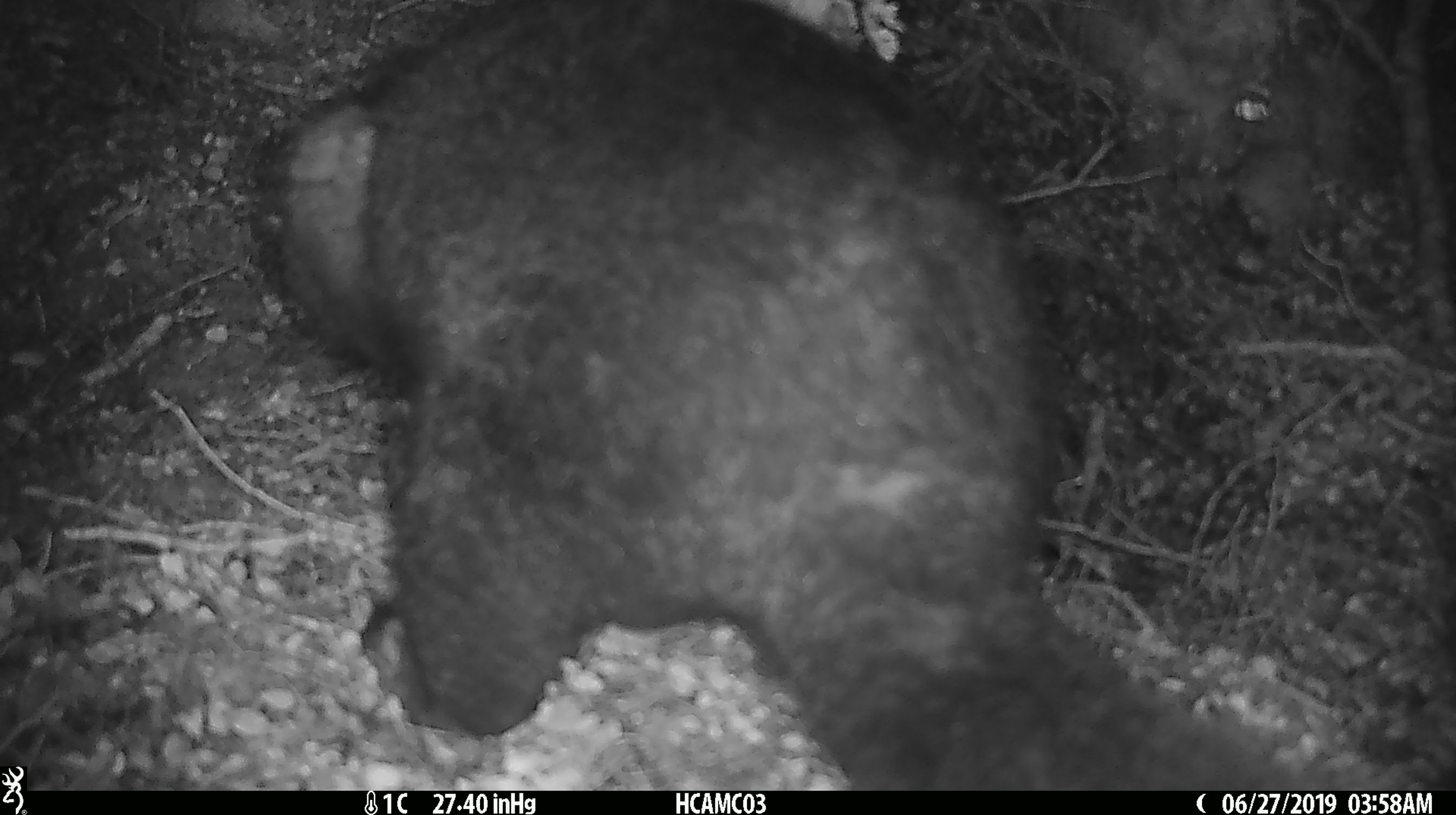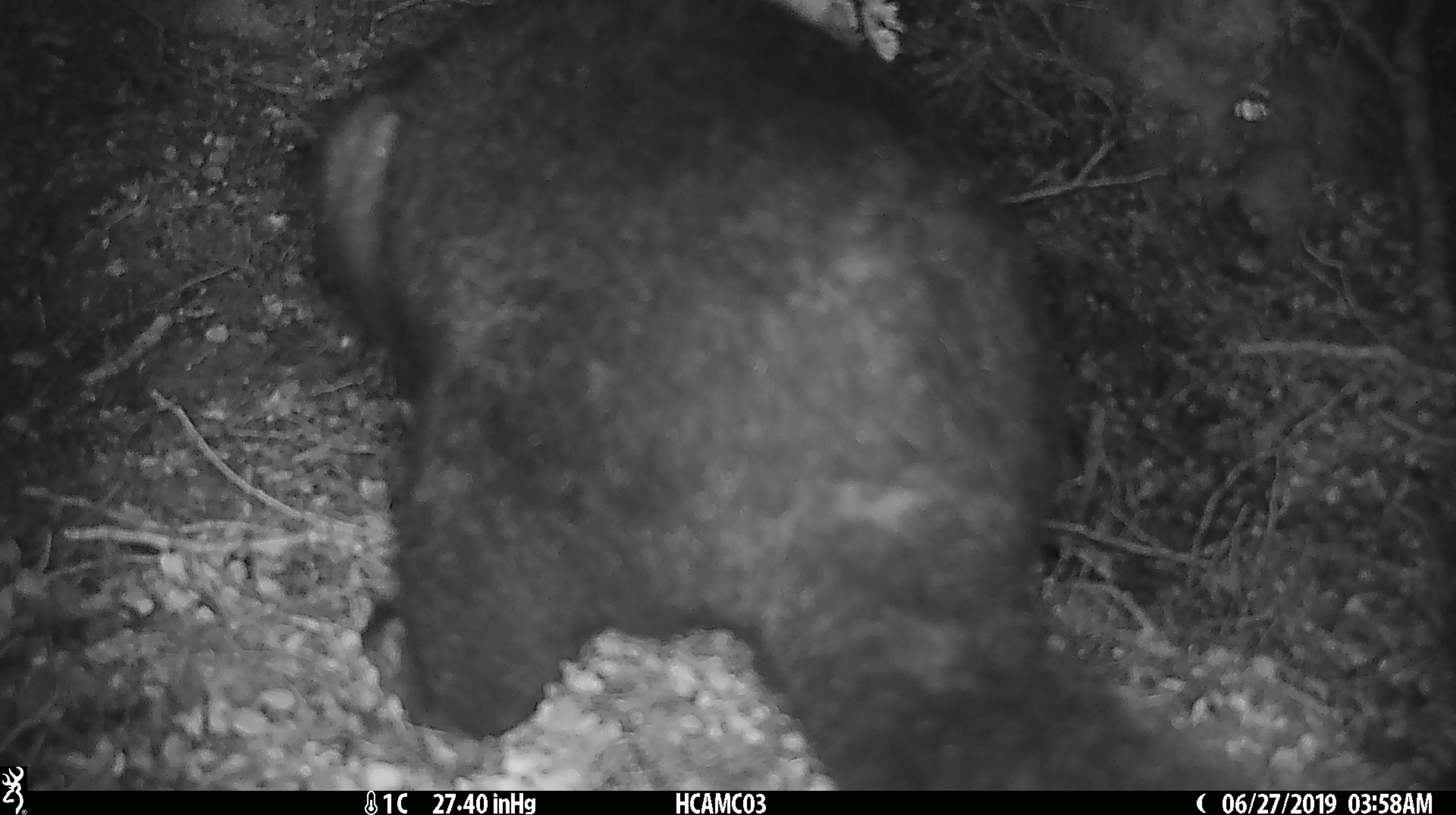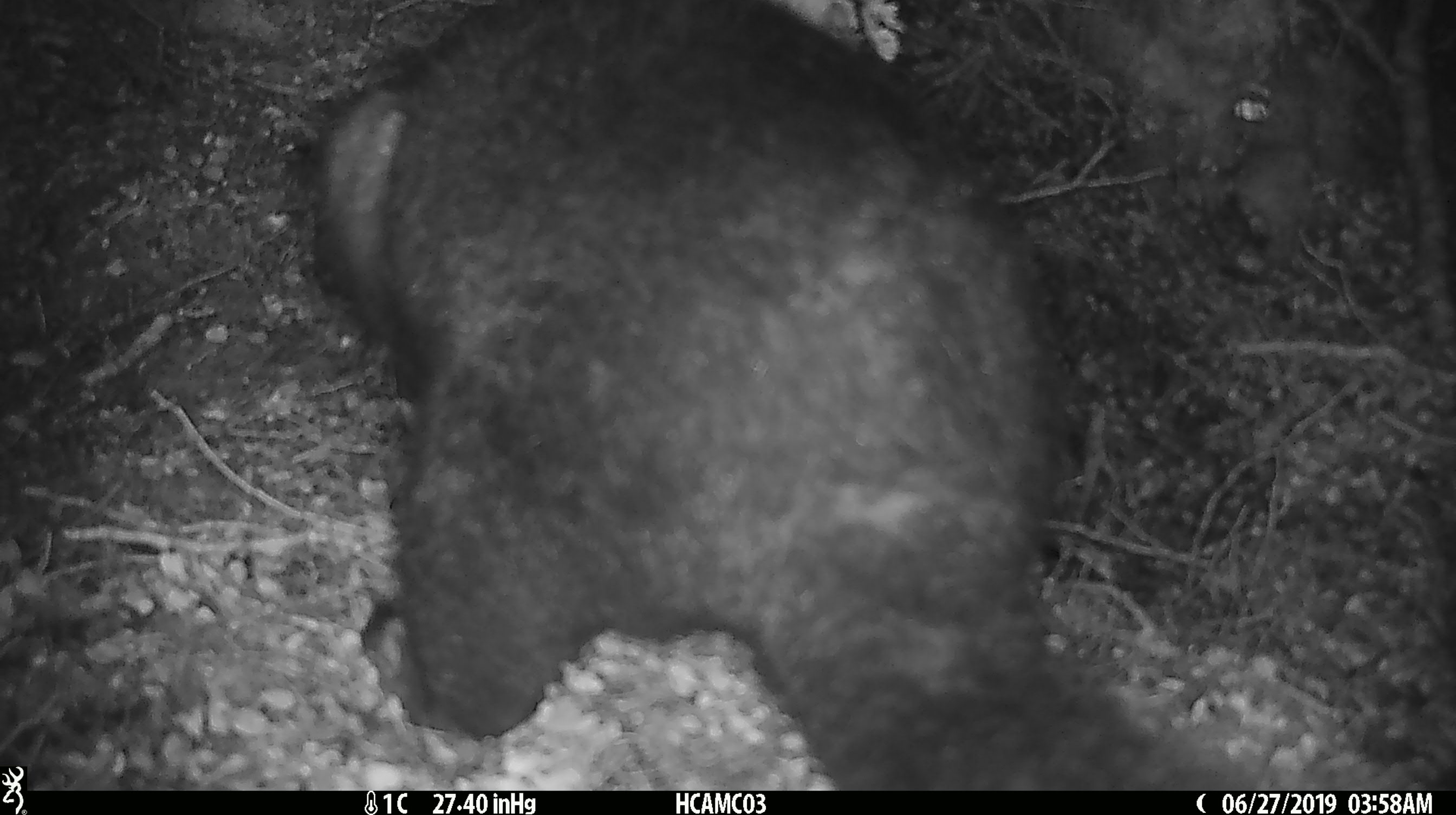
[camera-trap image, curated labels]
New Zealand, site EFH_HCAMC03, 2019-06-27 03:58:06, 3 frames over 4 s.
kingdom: Animalia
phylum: Chordata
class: Mammalia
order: Diprotodontia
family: Phalangeridae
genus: Trichosurus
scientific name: Trichosurus vulpecula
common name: common brushtail possum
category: possum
Possum (common brushtail possum) (Trichosurus vulpecula).